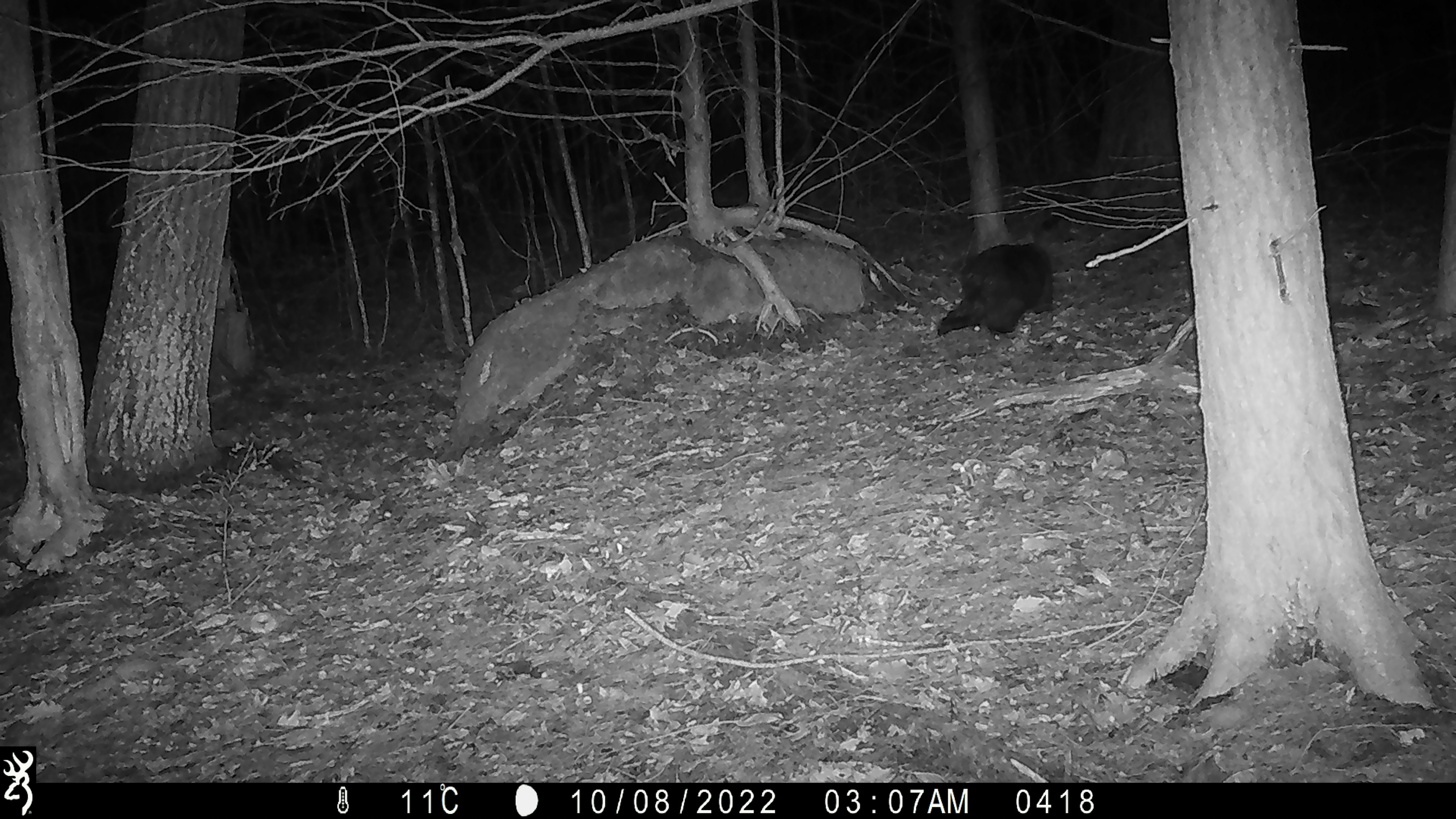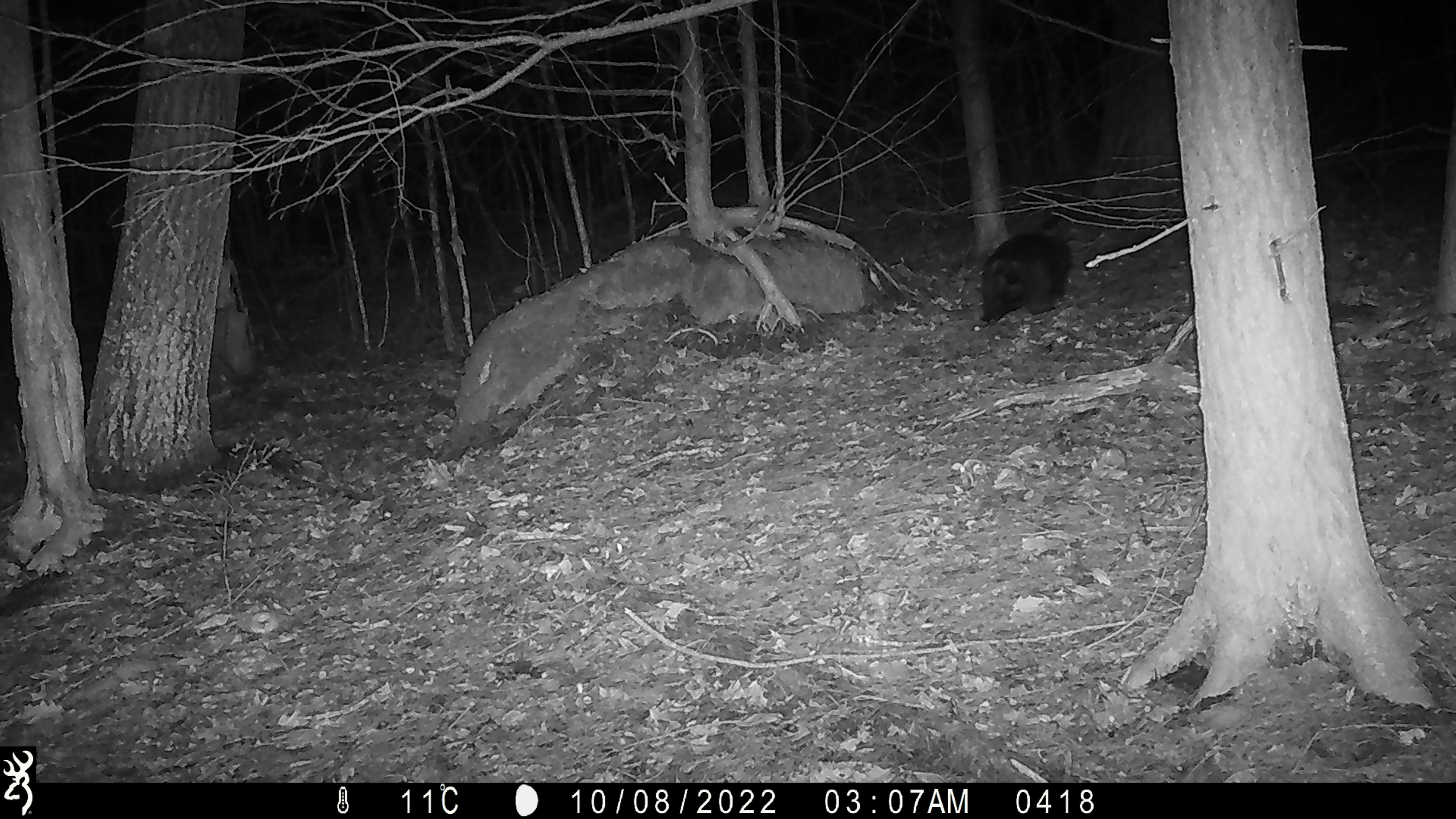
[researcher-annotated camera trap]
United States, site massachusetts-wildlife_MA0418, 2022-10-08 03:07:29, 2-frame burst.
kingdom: Animalia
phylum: Chordata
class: Mammalia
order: Rodentia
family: Erethizontidae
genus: Erethizon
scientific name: Erethizon dorsatum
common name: porcupine